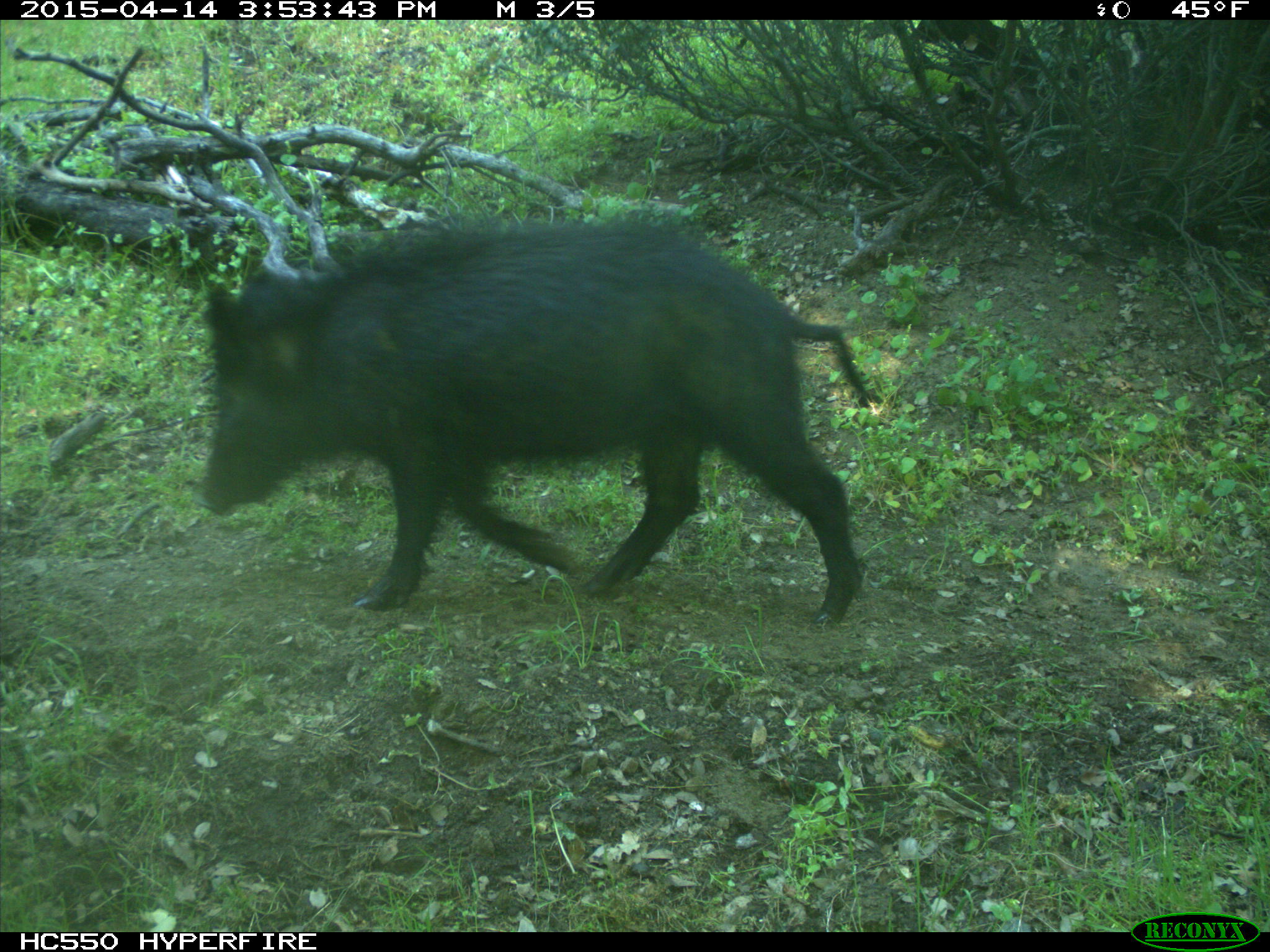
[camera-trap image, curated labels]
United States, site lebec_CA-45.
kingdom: Animalia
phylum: Chordata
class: Mammalia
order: Artiodactyla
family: Suidae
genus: Sus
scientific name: Sus scrofa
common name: wild boar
Sus scrofa (wild boar).